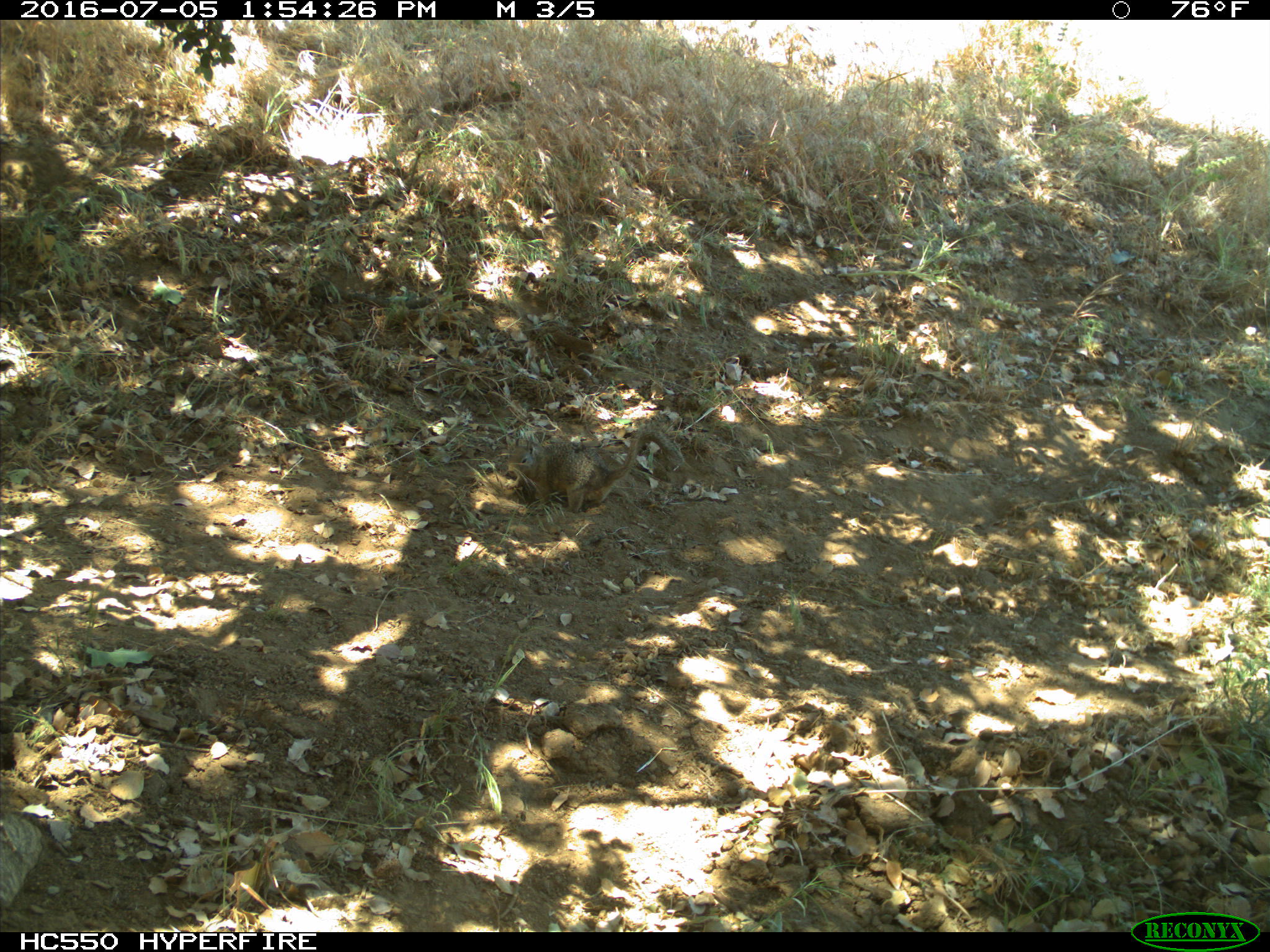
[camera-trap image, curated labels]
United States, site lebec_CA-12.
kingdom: Animalia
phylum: Chordata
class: Mammalia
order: Rodentia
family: Sciuridae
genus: Otospermophilus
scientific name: Otospermophilus beecheyi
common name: california ground squirrel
Otospermophilus beecheyi (california ground squirrel).